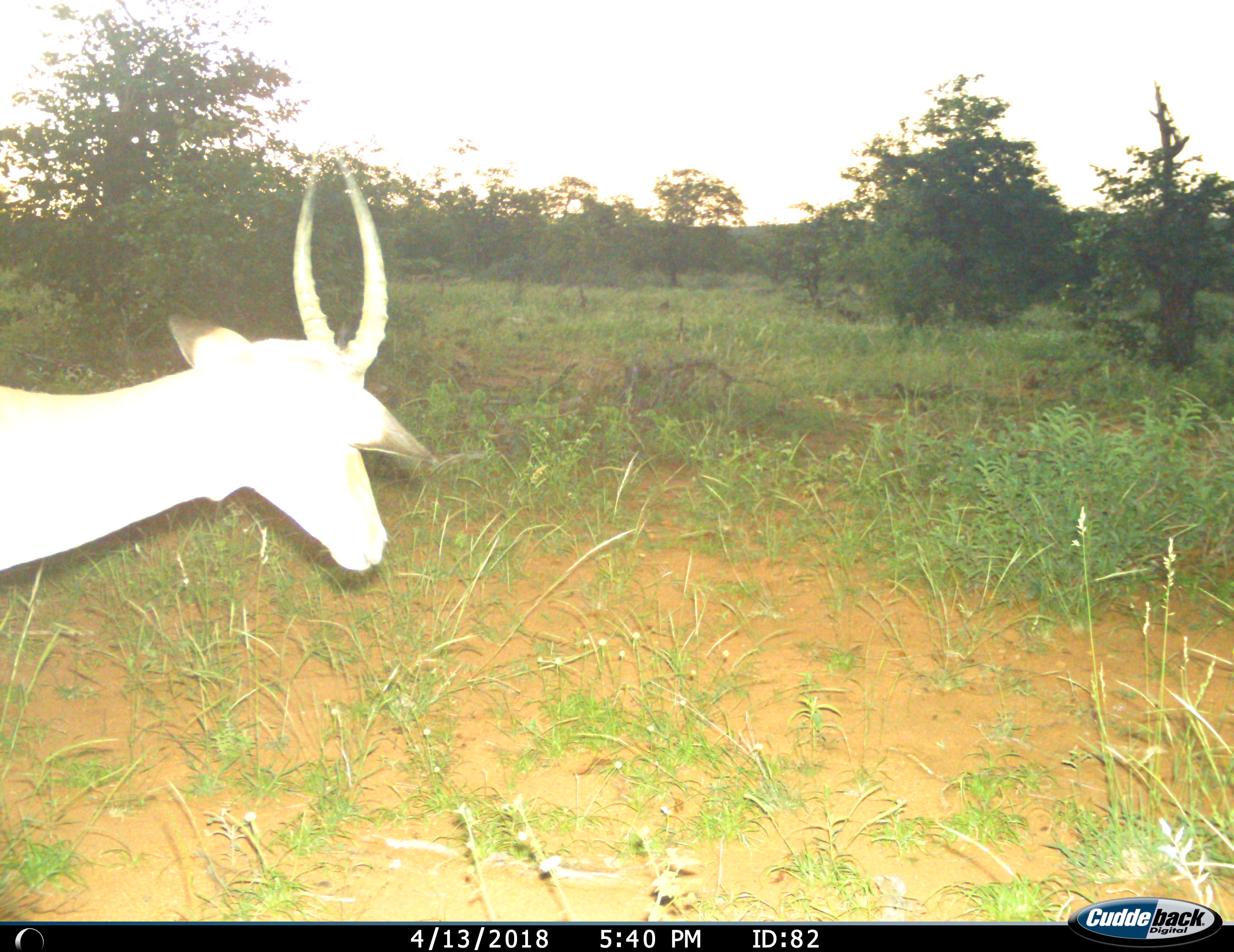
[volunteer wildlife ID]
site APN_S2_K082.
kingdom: Animalia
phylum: Chordata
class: Mammalia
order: Artiodactyla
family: Bovidae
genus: Aepyceros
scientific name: Aepyceros melampus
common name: impala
Impala (Aepyceros melampus), count 1. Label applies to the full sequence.